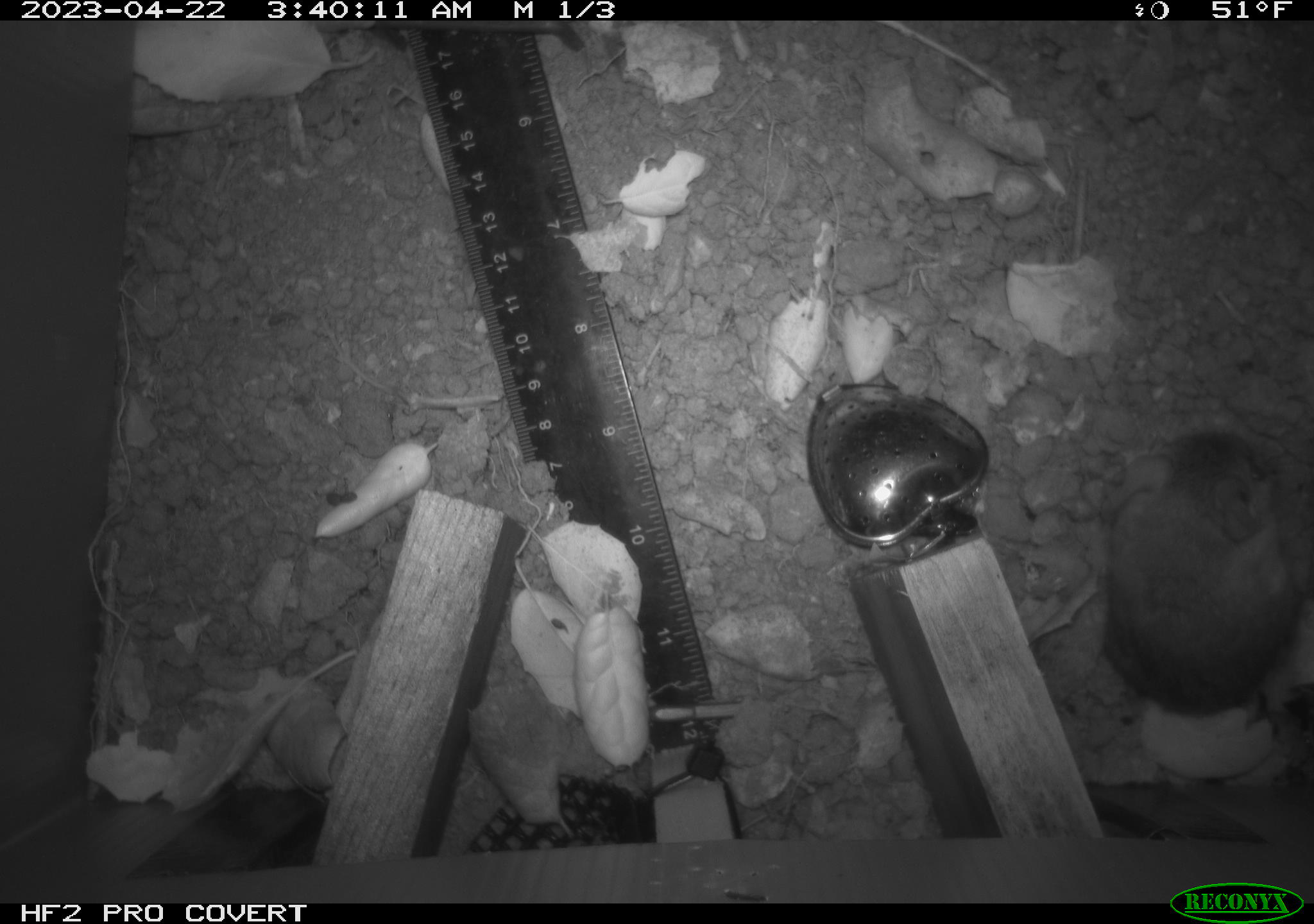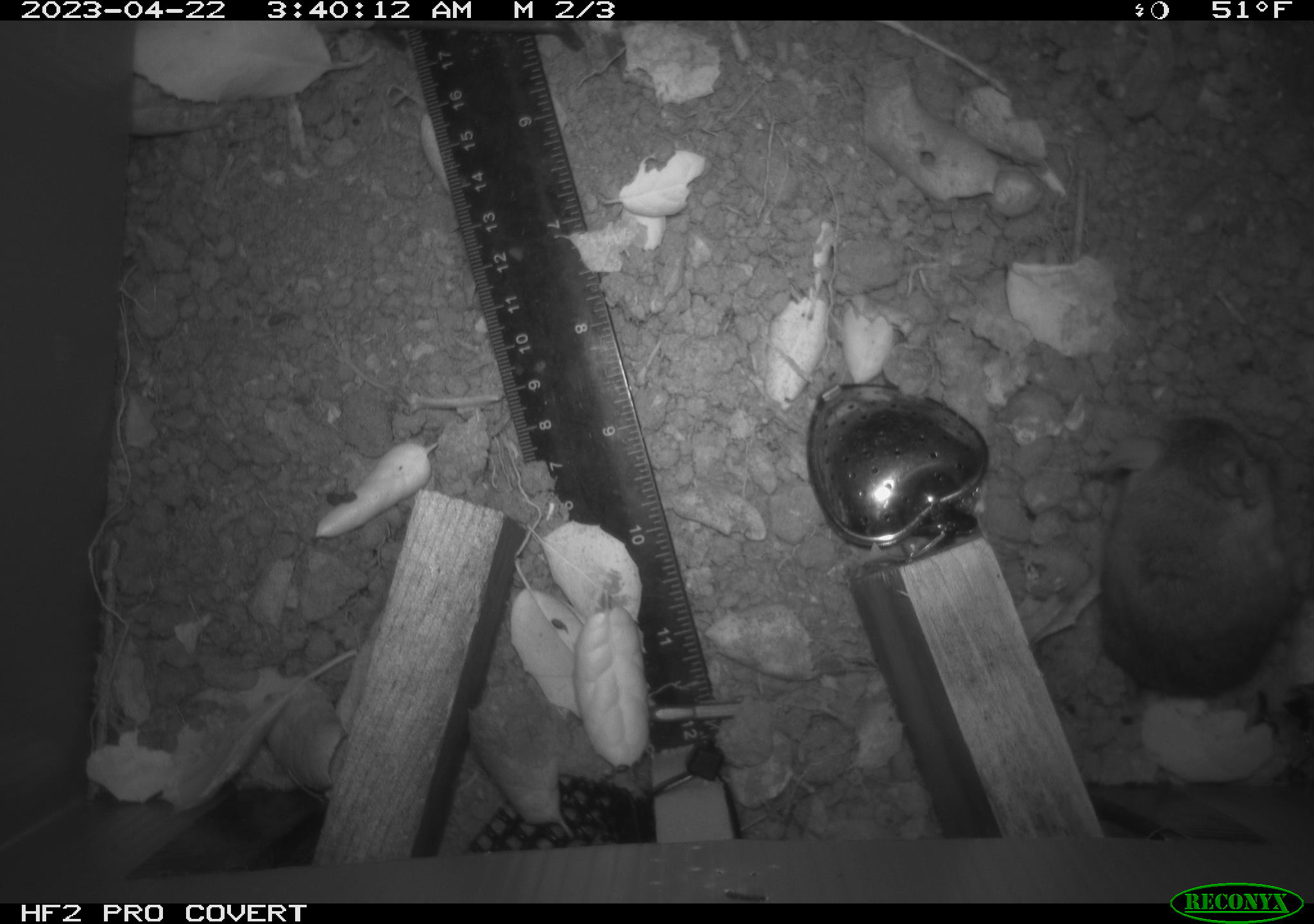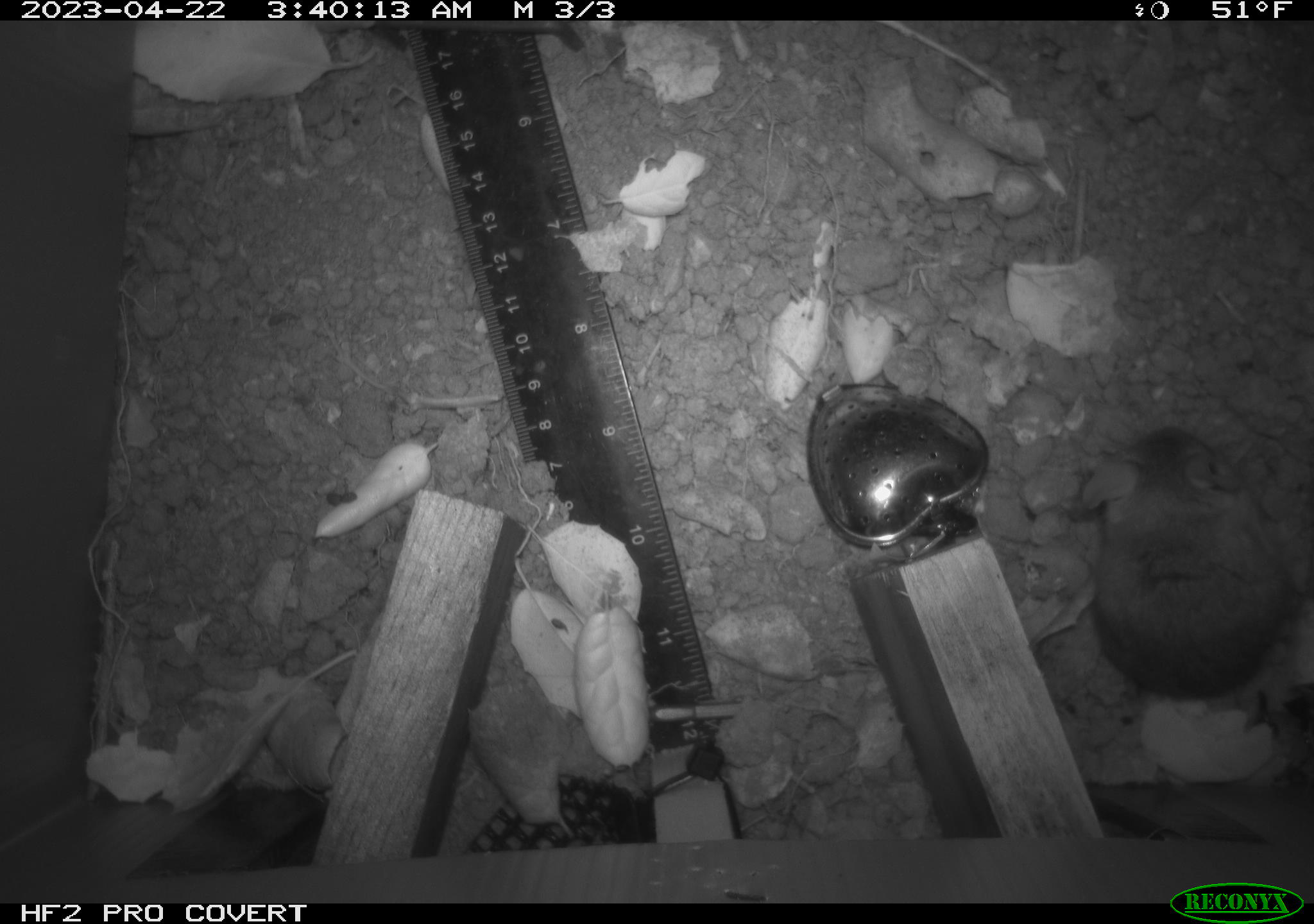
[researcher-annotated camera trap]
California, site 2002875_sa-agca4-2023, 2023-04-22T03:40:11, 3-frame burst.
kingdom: Animalia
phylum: Chordata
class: Mammalia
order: Rodentia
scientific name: Rodentia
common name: mouse species